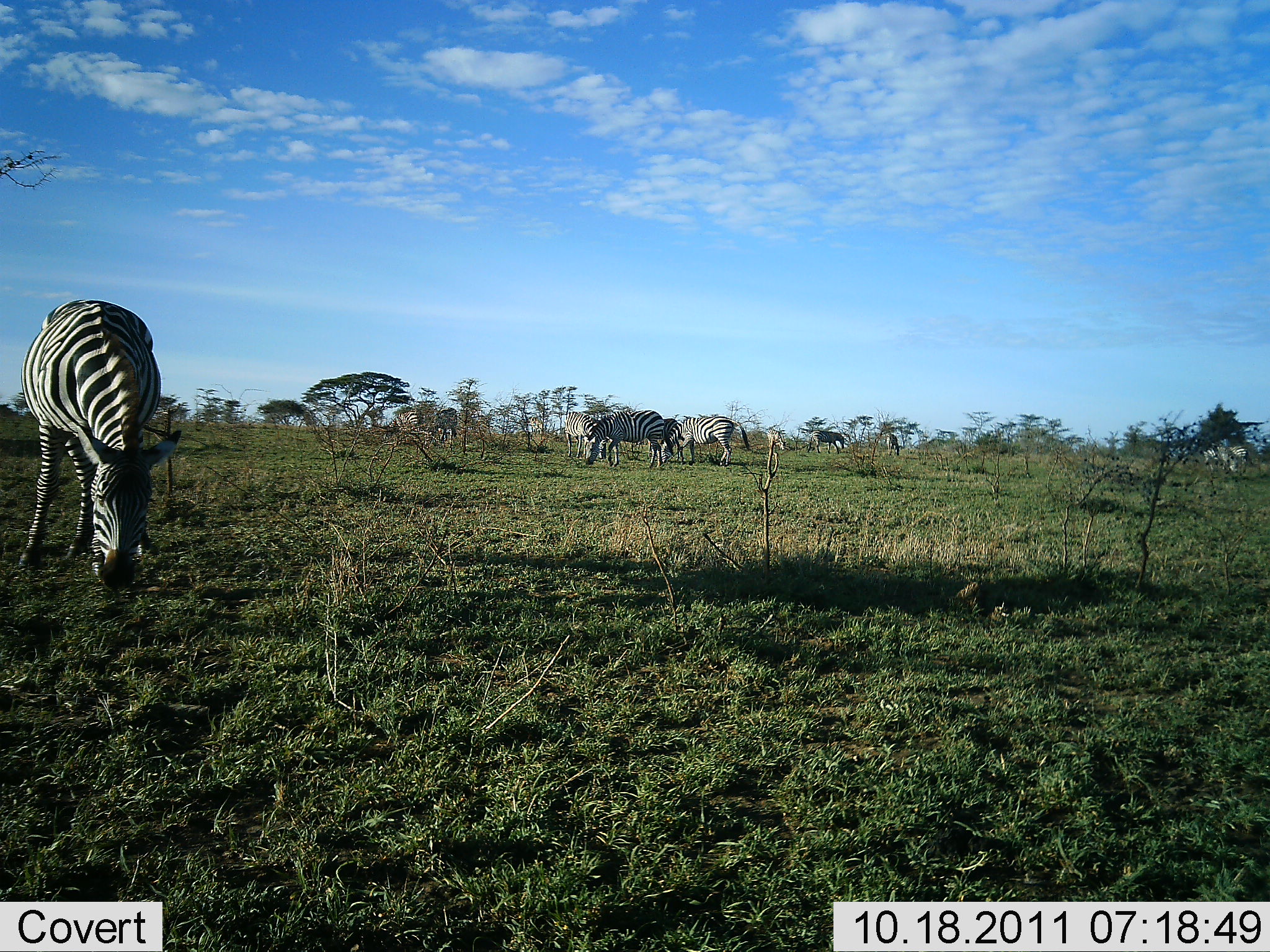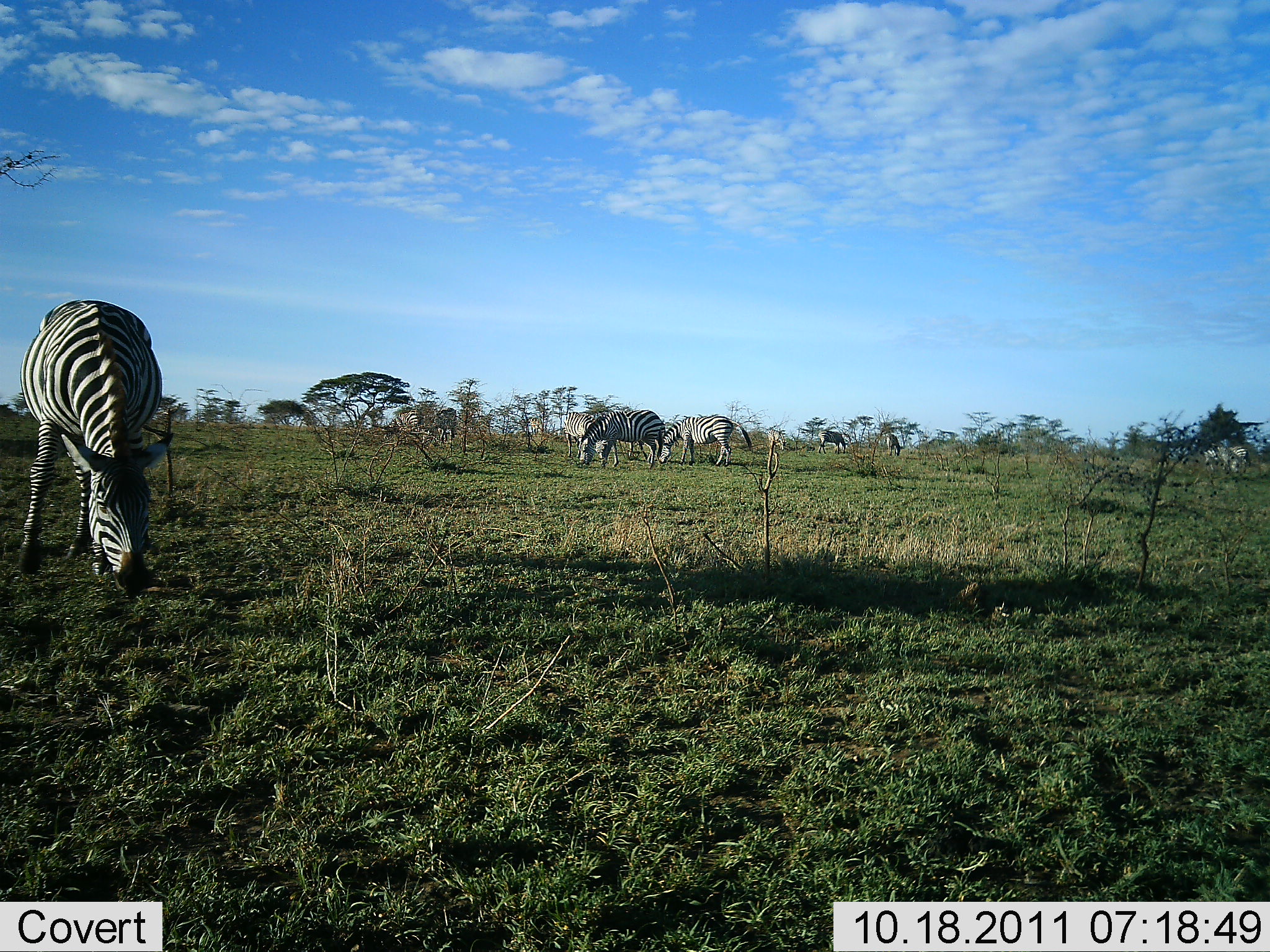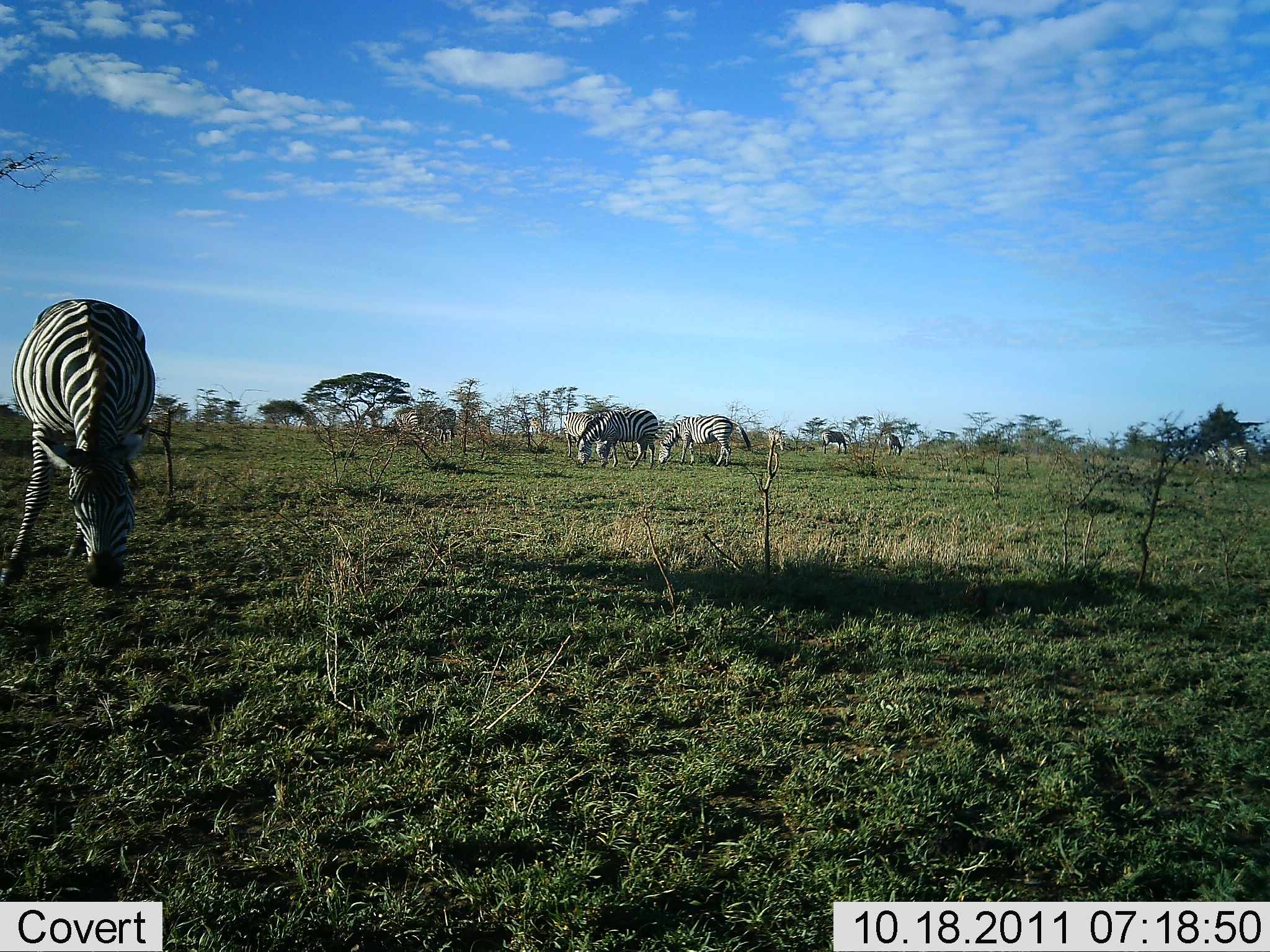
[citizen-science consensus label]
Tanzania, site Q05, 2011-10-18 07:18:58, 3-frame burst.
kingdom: Animalia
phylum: Chordata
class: Mammalia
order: Perissodactyla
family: Equidae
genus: Equus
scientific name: Equus quagga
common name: plains zebra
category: zebra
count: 7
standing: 33%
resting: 0%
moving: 7%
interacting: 0%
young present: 0%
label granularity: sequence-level